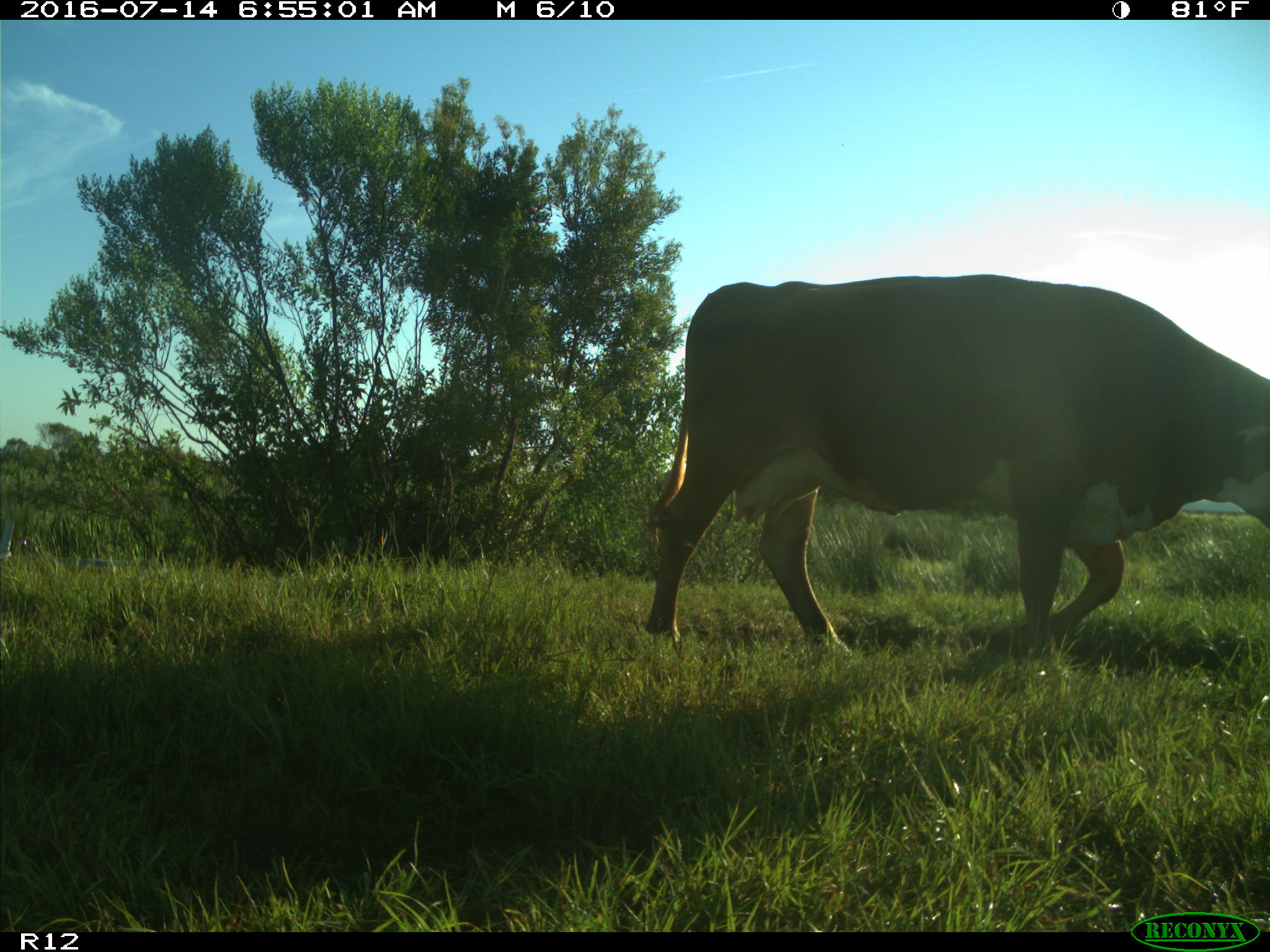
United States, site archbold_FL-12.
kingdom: Animalia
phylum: Chordata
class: Mammalia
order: Artiodactyla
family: Bovidae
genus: Bos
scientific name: Bos taurus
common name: domestic cow